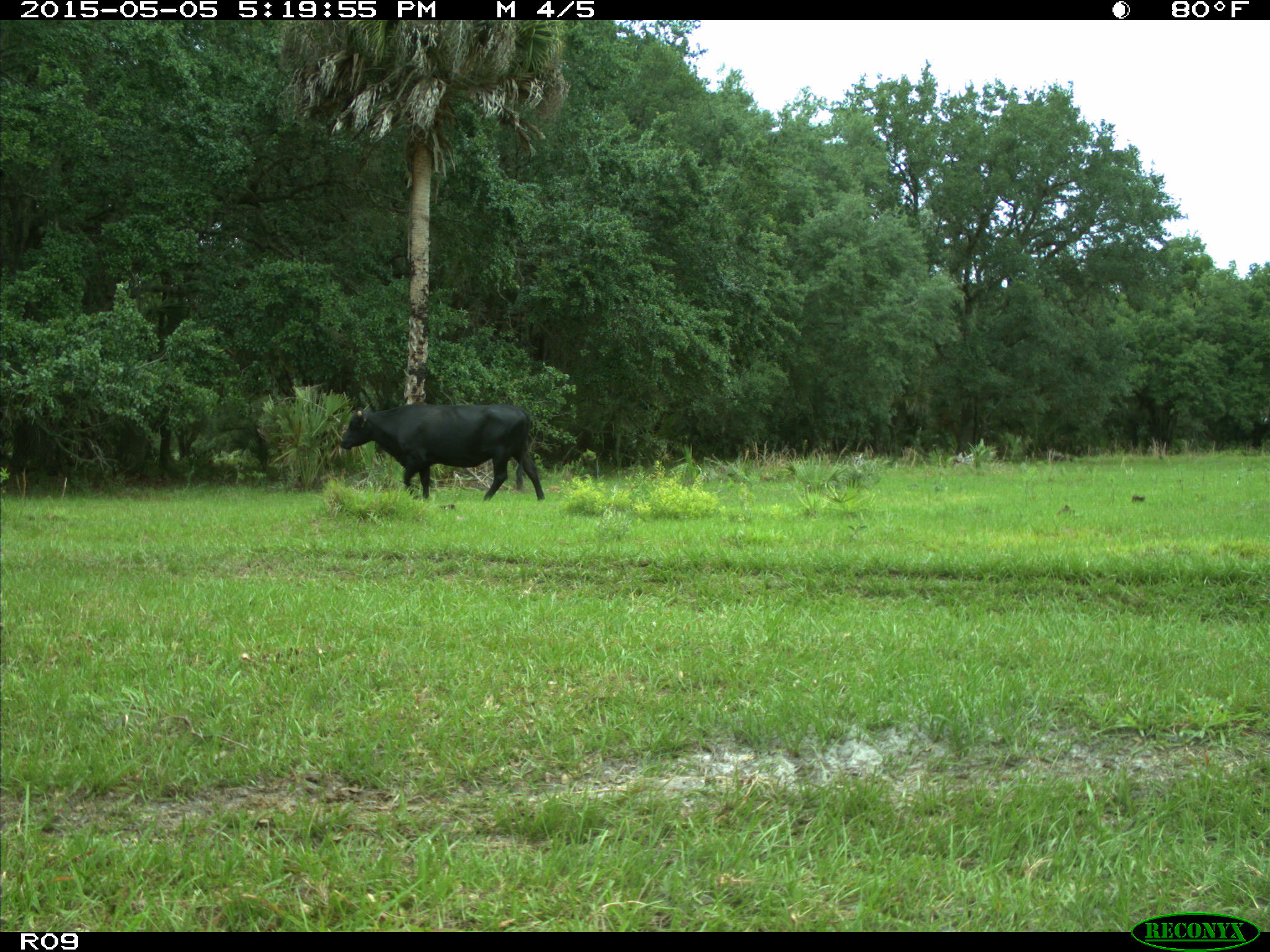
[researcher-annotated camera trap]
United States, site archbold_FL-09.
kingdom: Animalia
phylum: Chordata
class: Mammalia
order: Artiodactyla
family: Bovidae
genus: Bos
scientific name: Bos taurus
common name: domestic cow